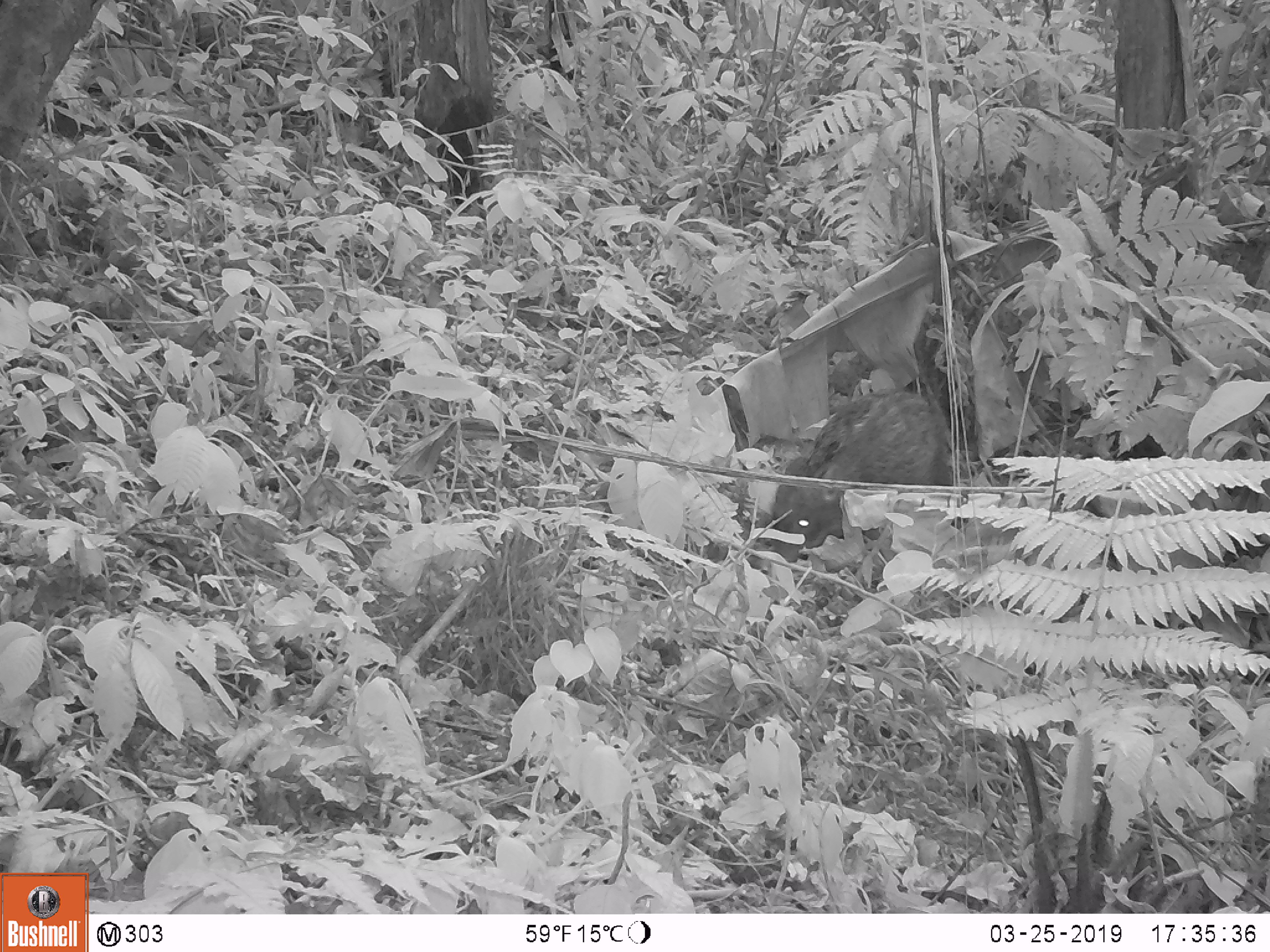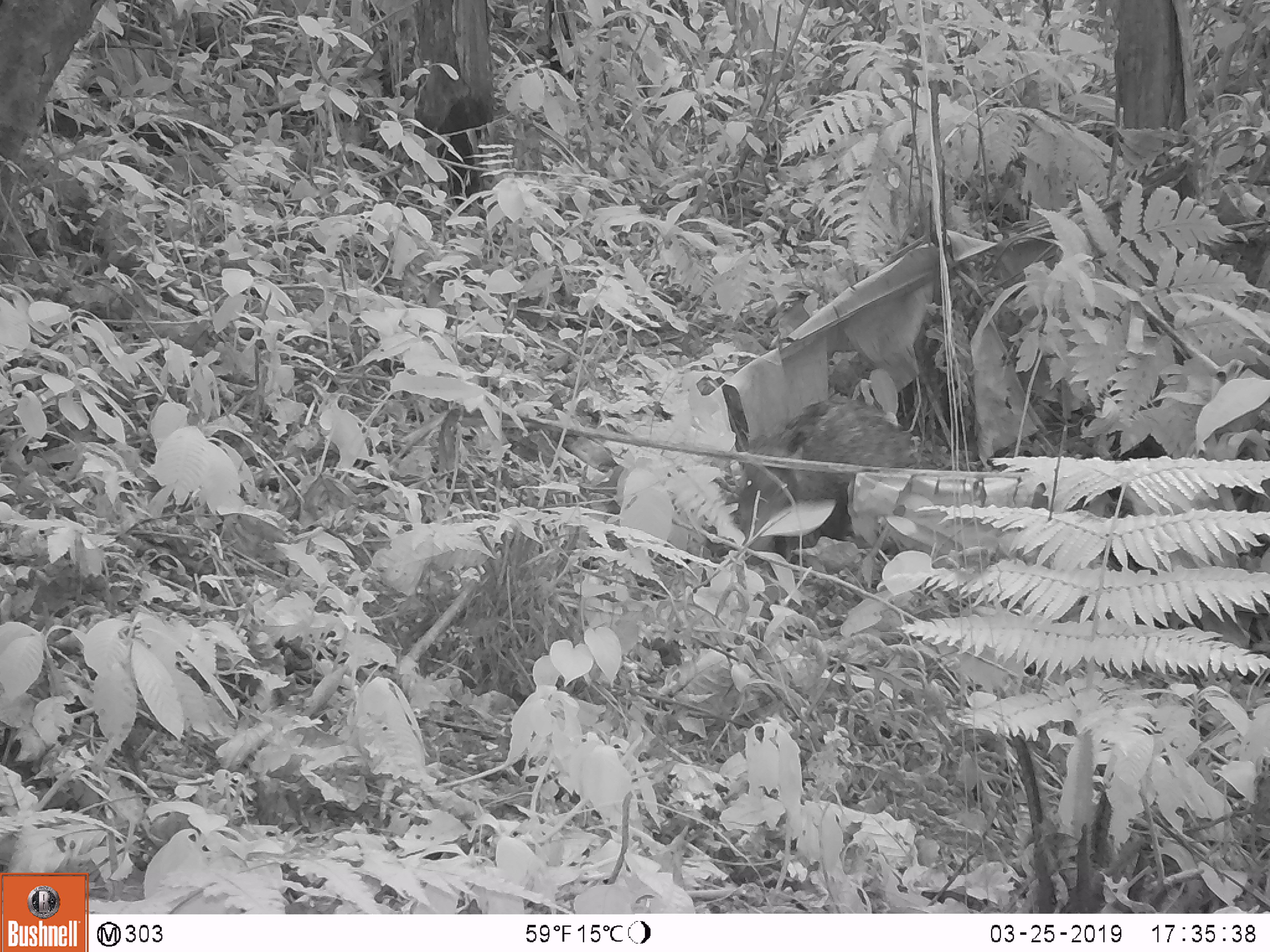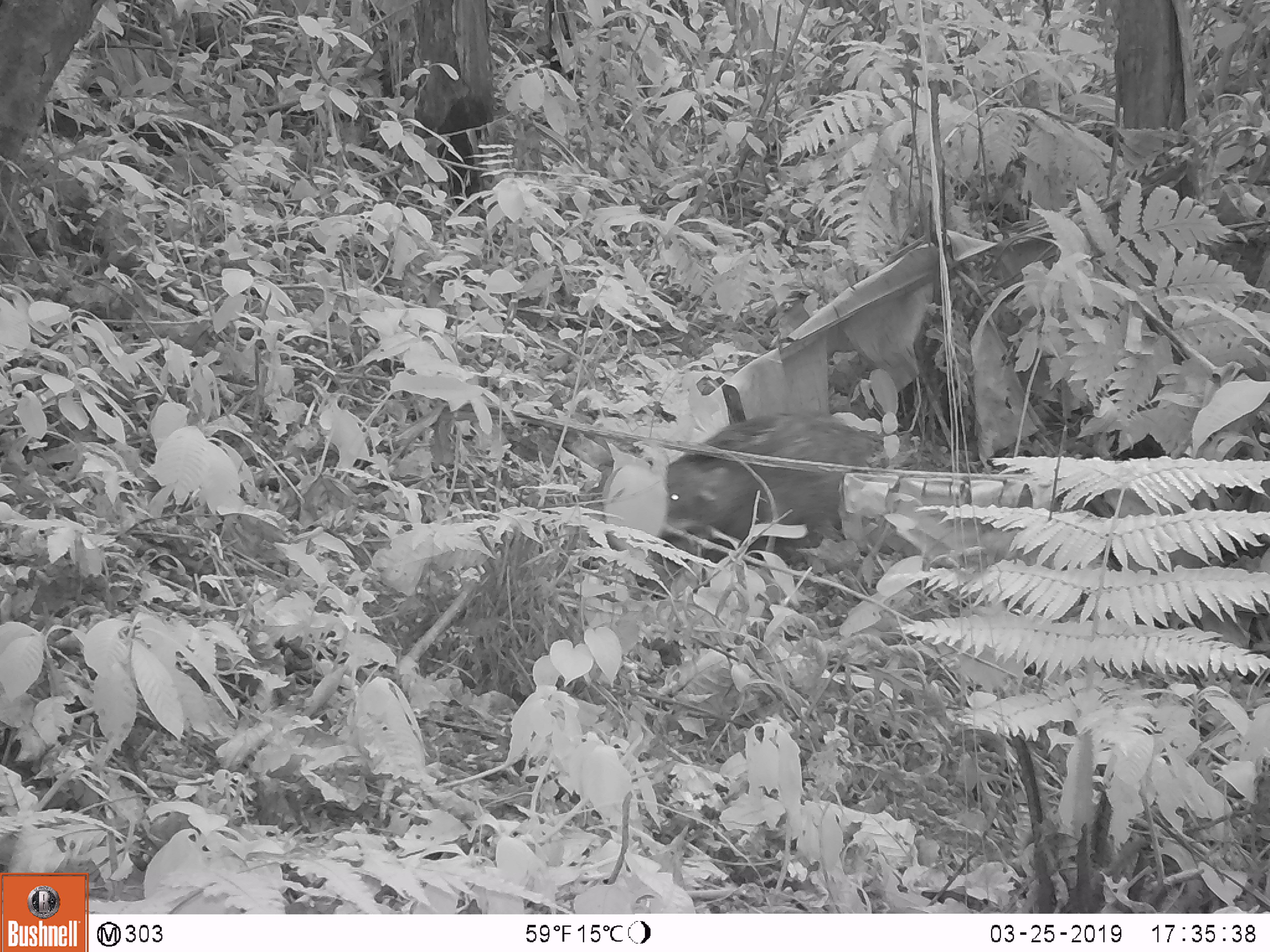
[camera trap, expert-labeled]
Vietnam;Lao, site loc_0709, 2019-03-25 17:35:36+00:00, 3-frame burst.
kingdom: Animalia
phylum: Chordata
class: Mammalia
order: Artiodactyla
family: Suidae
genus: Sus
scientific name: Sus scrofa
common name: eurasian wild pig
Eurasian wild pig (Sus scrofa). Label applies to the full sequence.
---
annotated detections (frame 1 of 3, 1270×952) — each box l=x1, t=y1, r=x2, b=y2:
eurasian wild pig: l=767, t=387, r=958, b=566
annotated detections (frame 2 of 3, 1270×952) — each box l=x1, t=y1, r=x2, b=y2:
eurasian wild pig: l=733, t=390, r=926, b=567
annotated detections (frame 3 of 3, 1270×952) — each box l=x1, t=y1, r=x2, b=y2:
eurasian wild pig: l=645, t=406, r=888, b=569